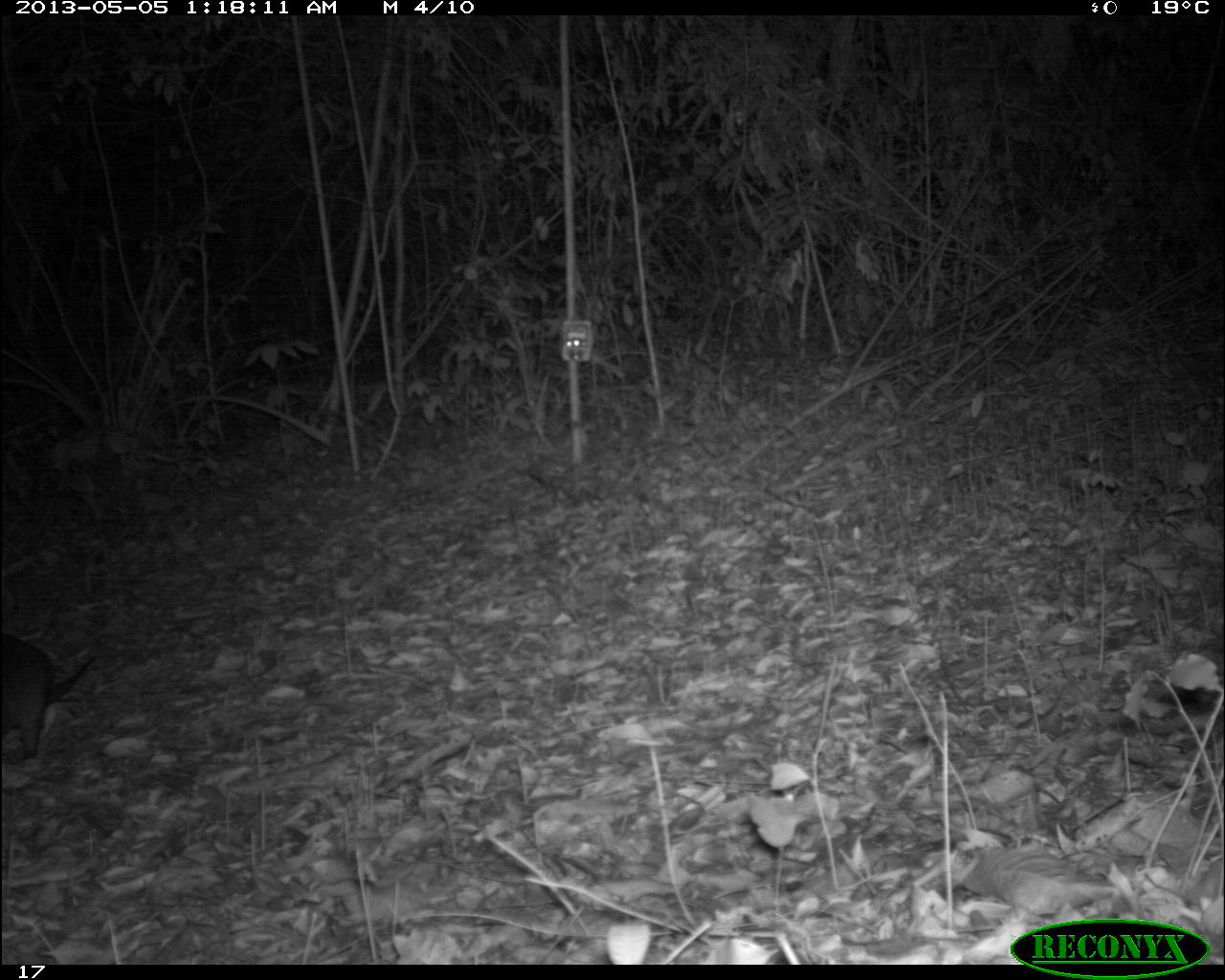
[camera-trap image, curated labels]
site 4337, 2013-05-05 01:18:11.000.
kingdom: Animalia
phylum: Chordata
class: Mammalia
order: Cingulata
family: Dasypodidae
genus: Dasypus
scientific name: Dasypus novemcinctus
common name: nine-banded armadillo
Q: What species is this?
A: Dasypus novemcinctus (nine-banded armadillo).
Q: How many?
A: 1.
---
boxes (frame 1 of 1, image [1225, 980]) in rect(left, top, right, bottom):
dasypus novemcinctus: rect(0, 632, 100, 760)